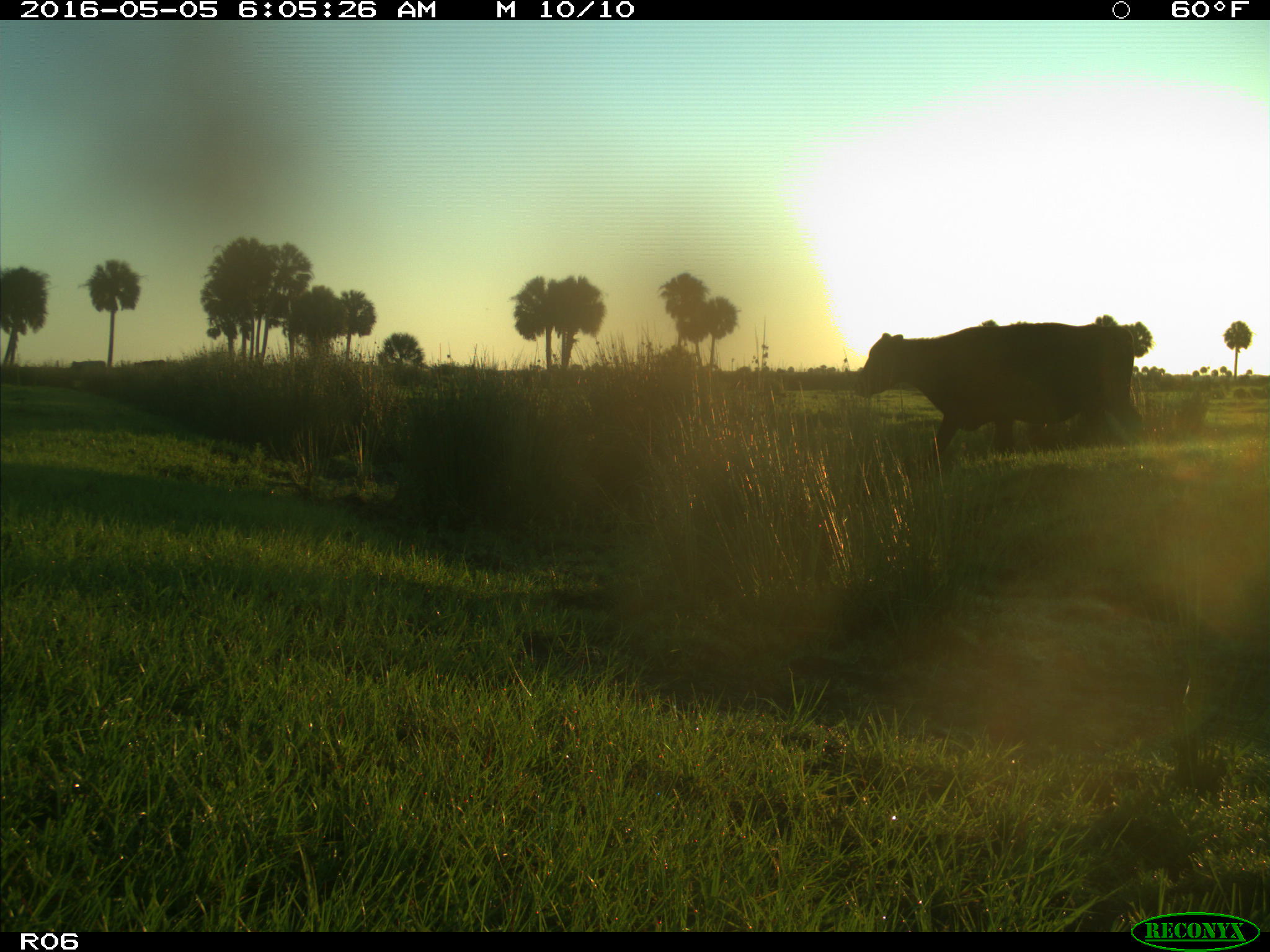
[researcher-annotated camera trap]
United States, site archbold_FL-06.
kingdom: Animalia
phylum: Chordata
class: Mammalia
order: Artiodactyla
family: Bovidae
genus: Bos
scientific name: Bos taurus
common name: domestic cow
Bos taurus (domestic cow).